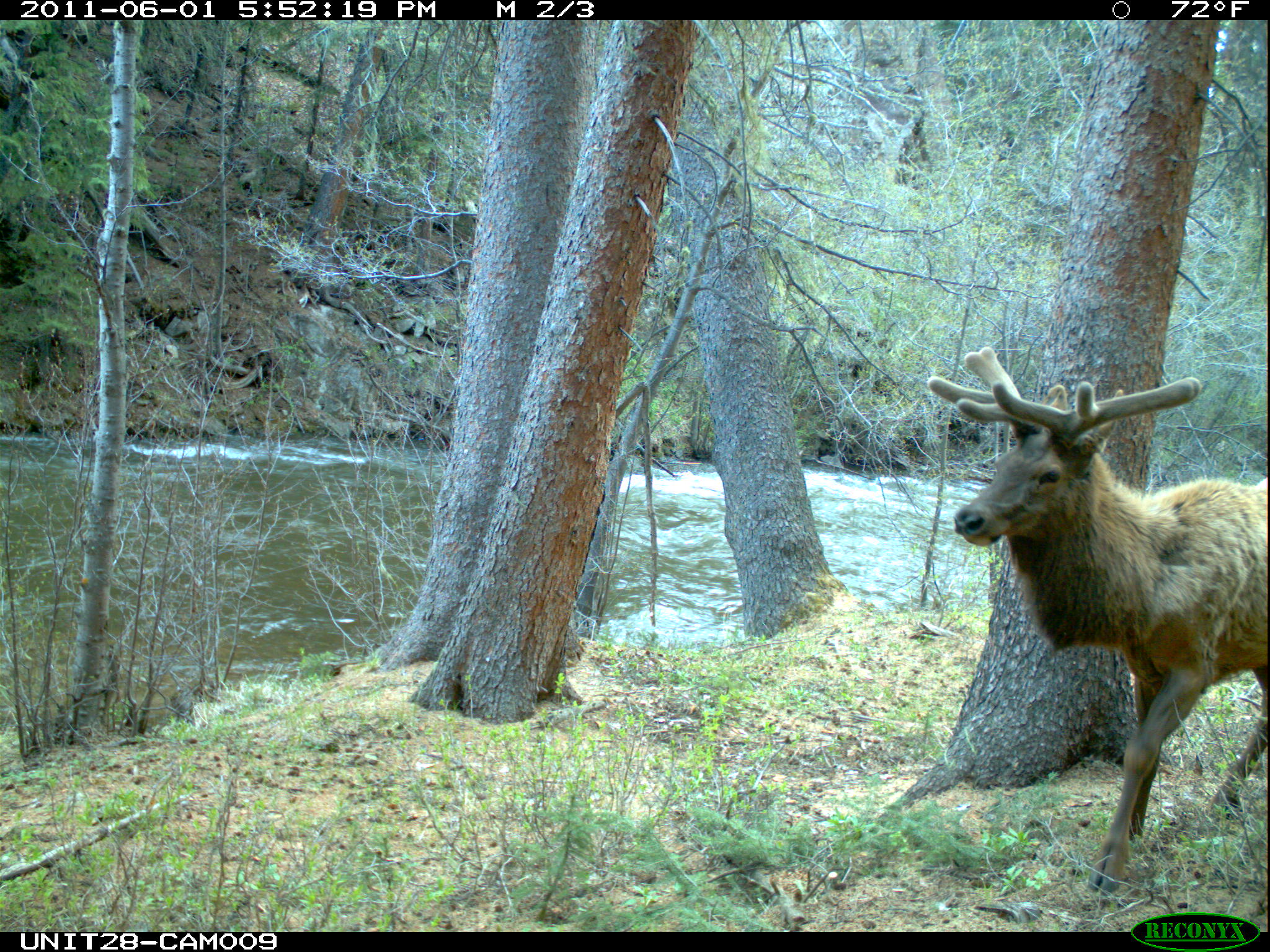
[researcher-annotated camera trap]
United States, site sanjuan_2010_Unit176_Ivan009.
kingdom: Animalia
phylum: Chordata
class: Mammalia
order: Artiodactyla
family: Cervidae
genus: Cervus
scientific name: Cervus elaphus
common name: red deer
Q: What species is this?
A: Cervus elaphus (red deer).